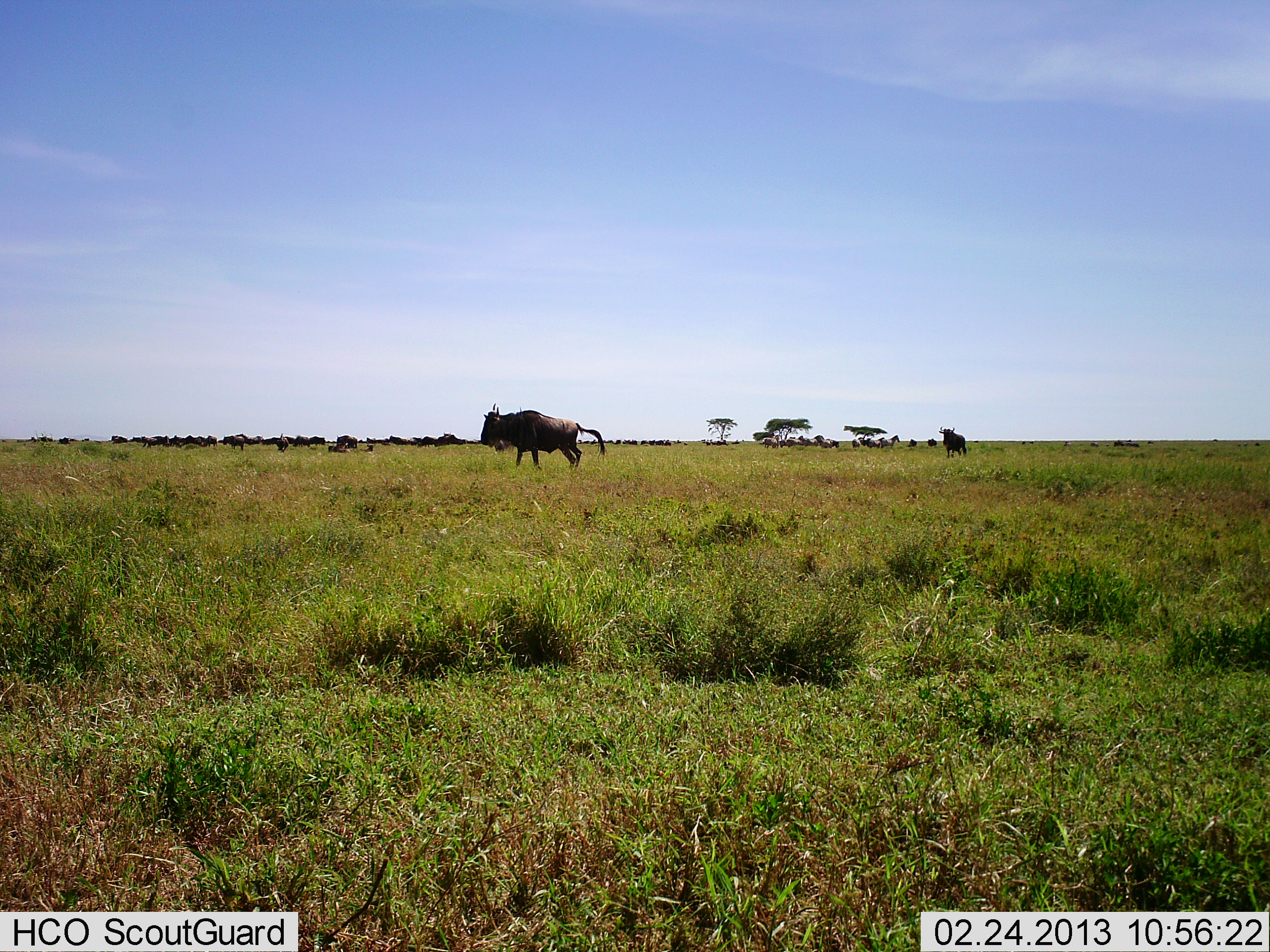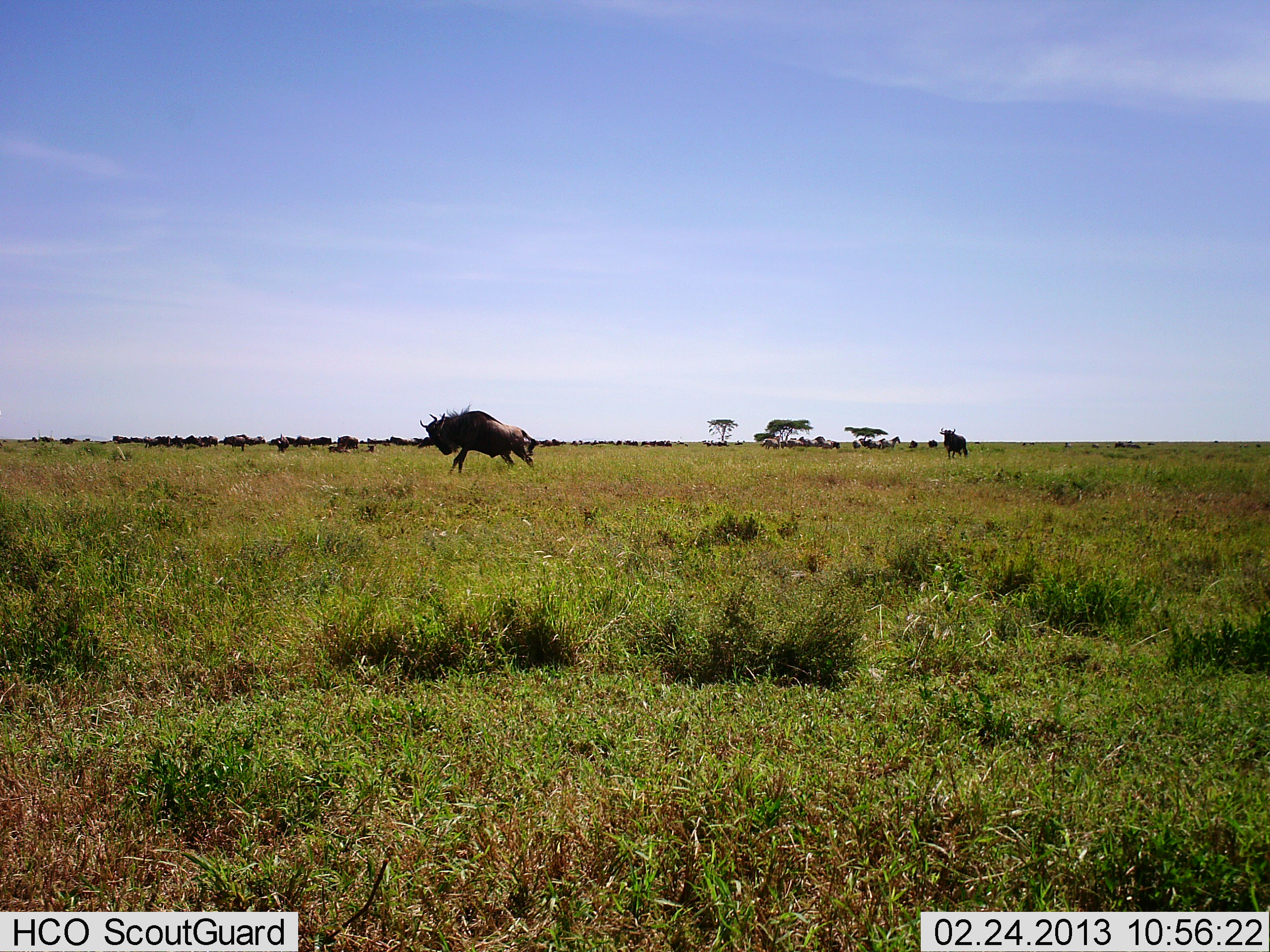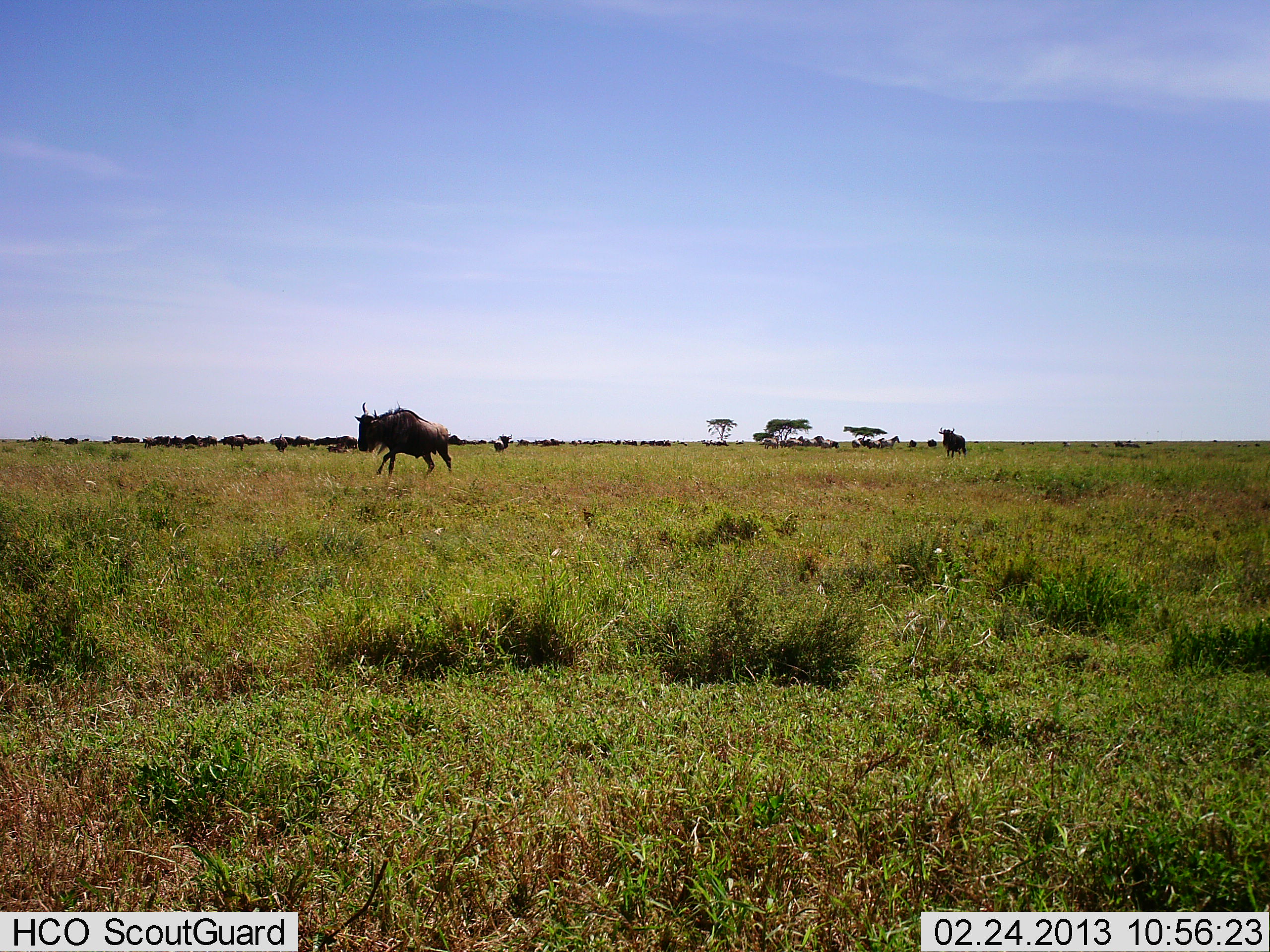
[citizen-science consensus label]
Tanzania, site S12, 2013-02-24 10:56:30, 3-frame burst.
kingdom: Animalia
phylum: Chordata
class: Mammalia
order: Artiodactyla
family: Bovidae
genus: Connochaetes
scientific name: Connochaetes taurinus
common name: blue wildebeest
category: wildebeest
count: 11-50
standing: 64%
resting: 8%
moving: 100%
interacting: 12%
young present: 0%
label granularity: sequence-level